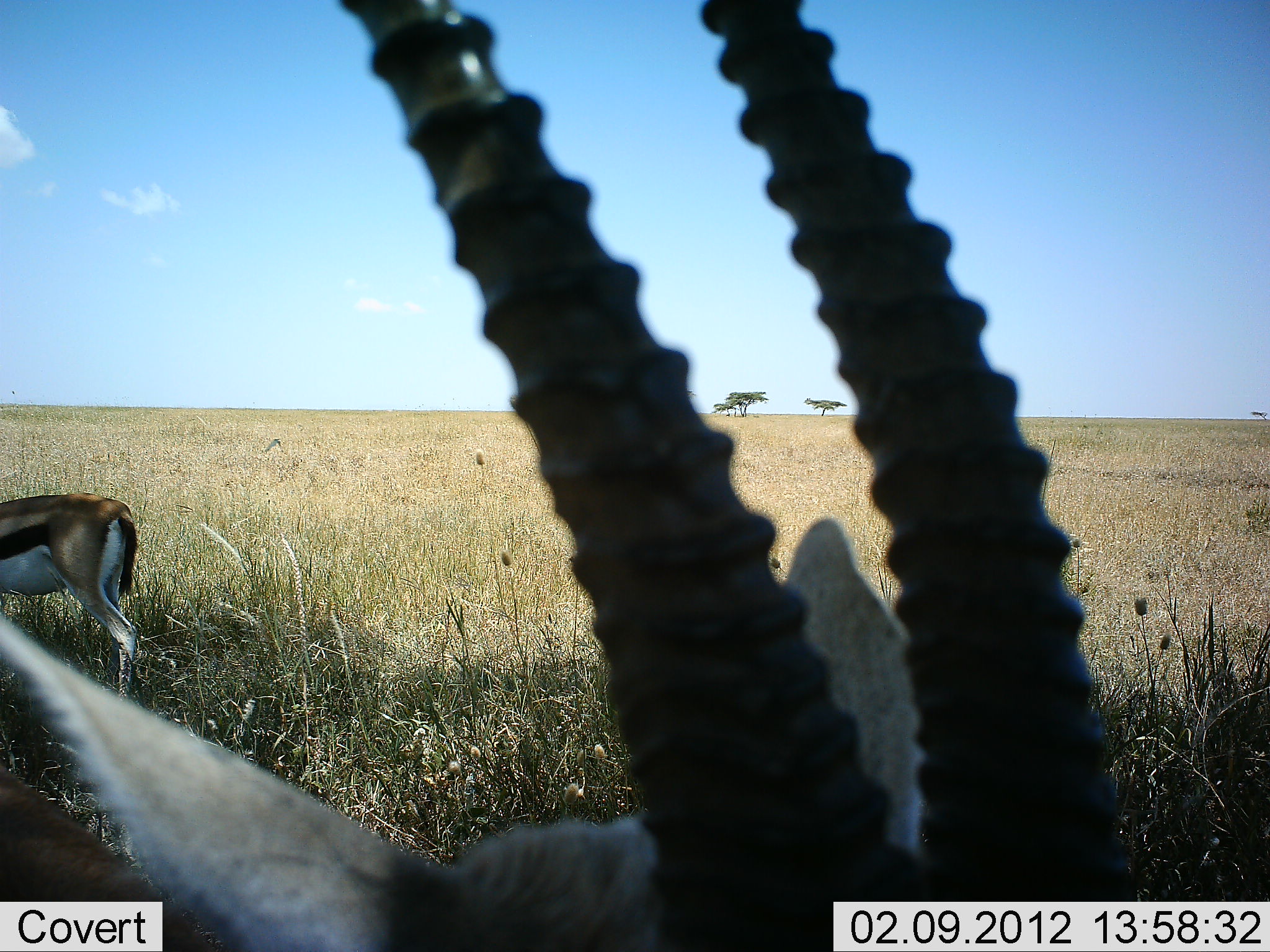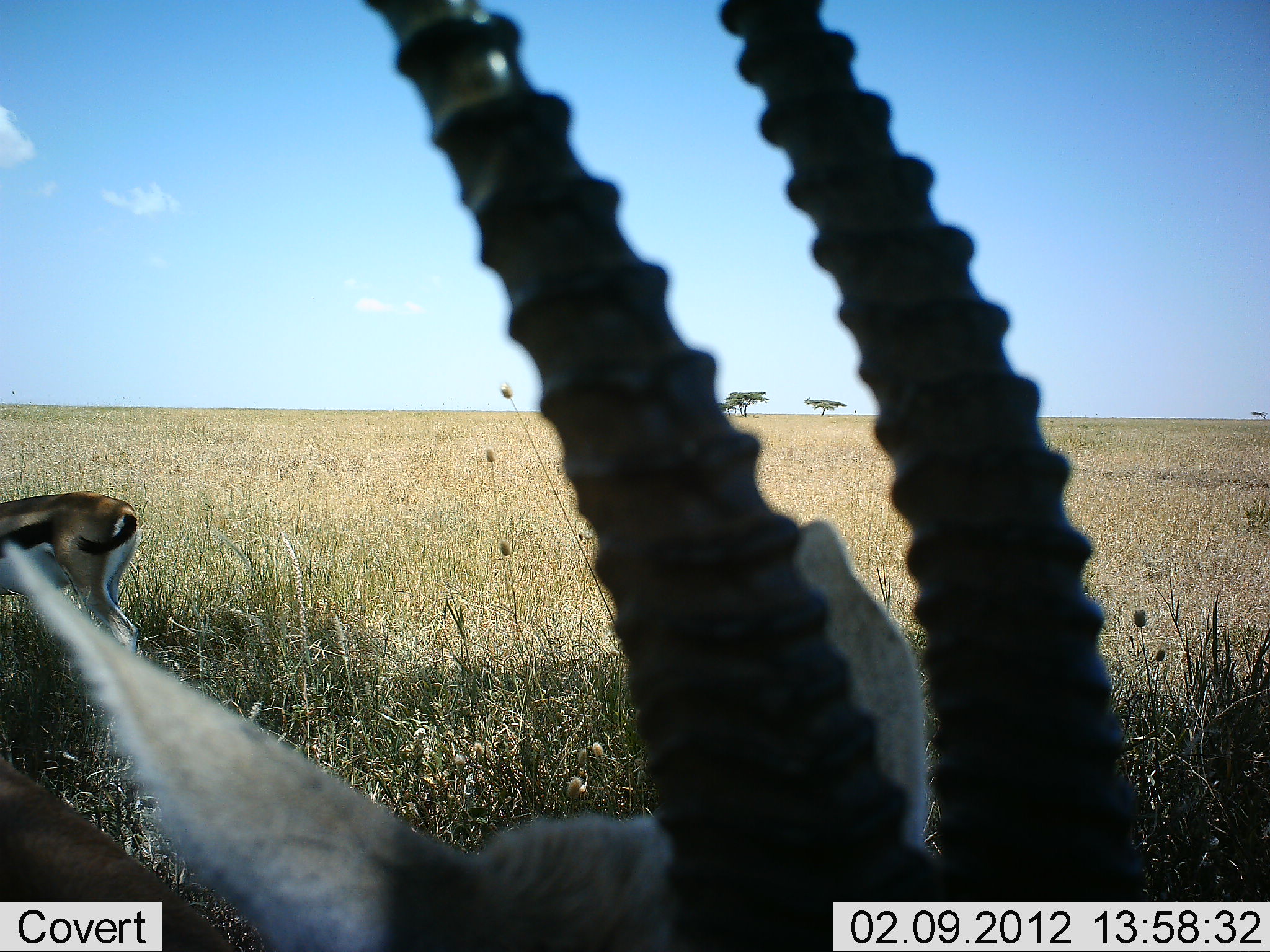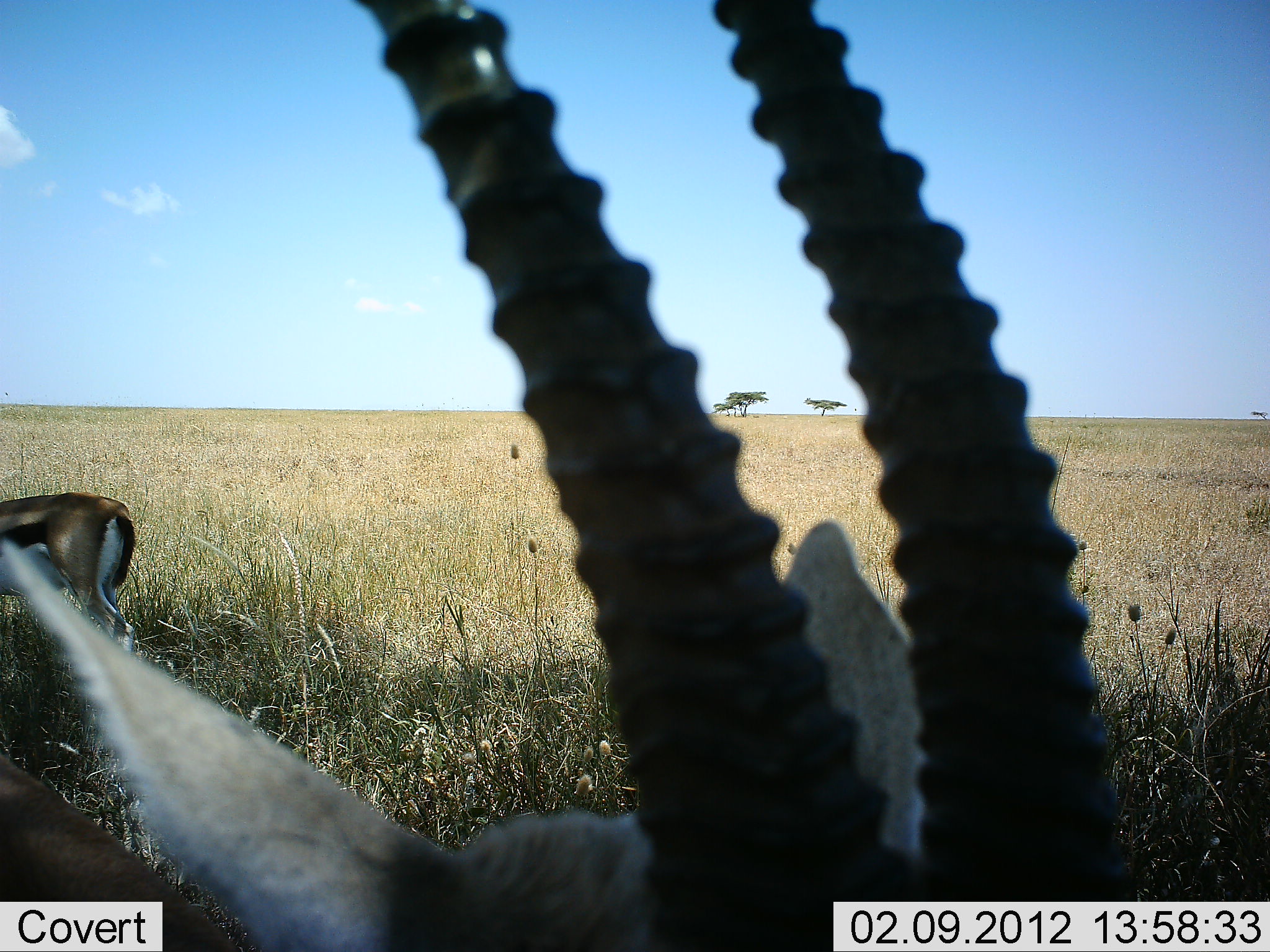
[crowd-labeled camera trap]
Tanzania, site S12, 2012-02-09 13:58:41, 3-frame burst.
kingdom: Animalia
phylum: Chordata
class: Mammalia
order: Artiodactyla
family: Bovidae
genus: Eudorcas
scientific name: Eudorcas thomsonii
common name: thomson's gazelle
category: gazellethomsons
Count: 2.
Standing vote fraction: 69%.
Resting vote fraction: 25%.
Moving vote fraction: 6%.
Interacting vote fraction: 0%.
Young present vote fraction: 0%.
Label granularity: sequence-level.